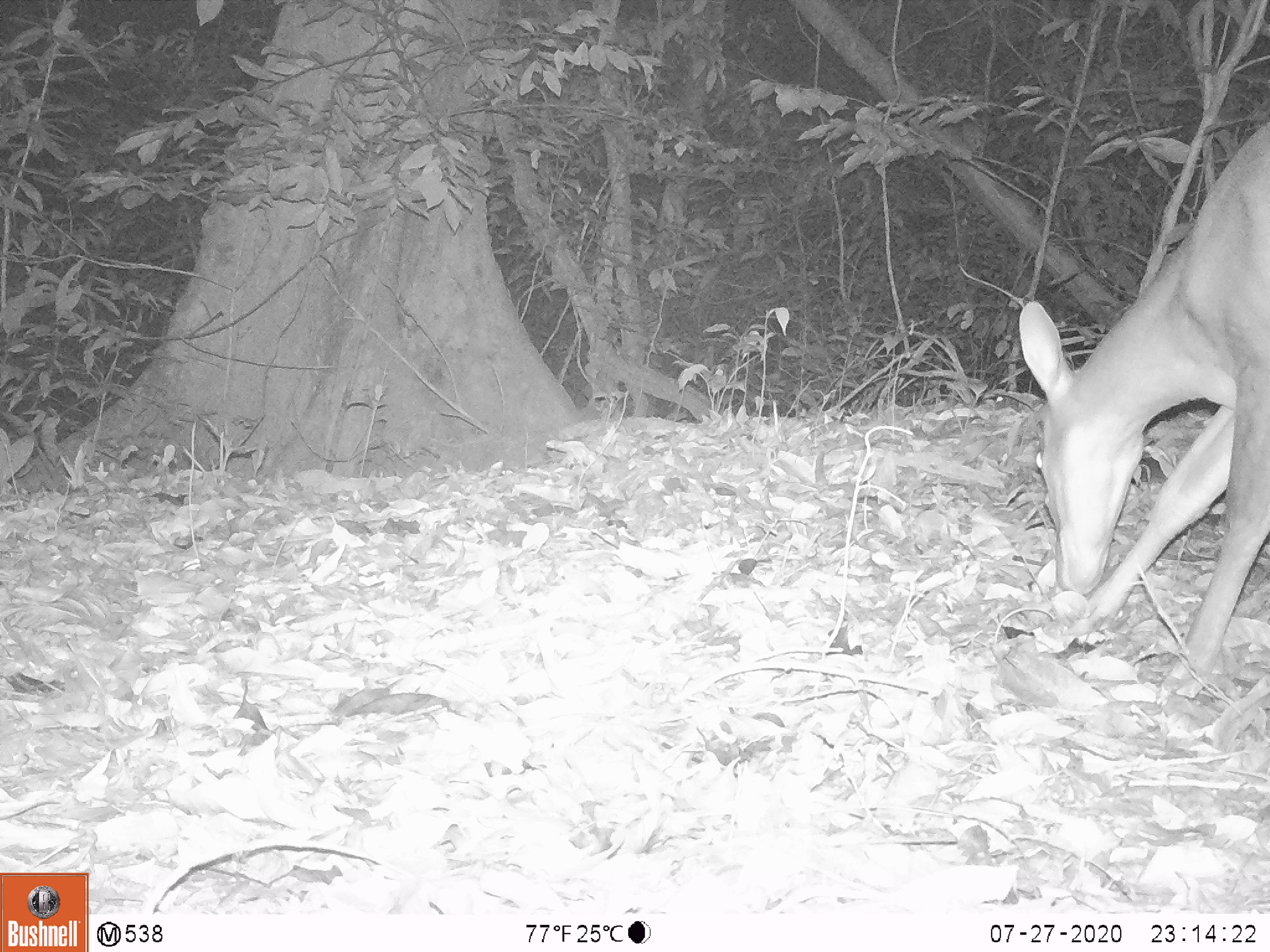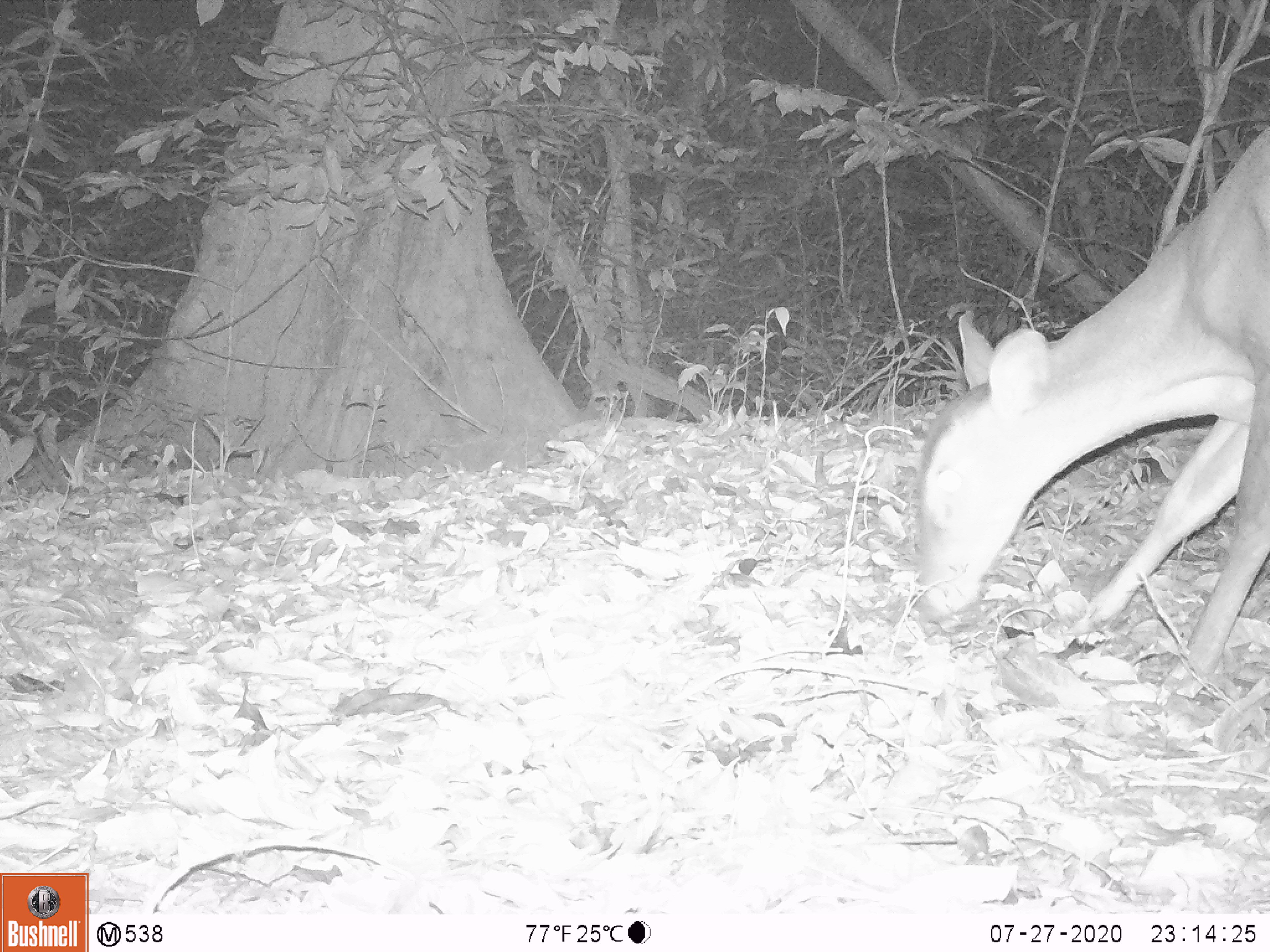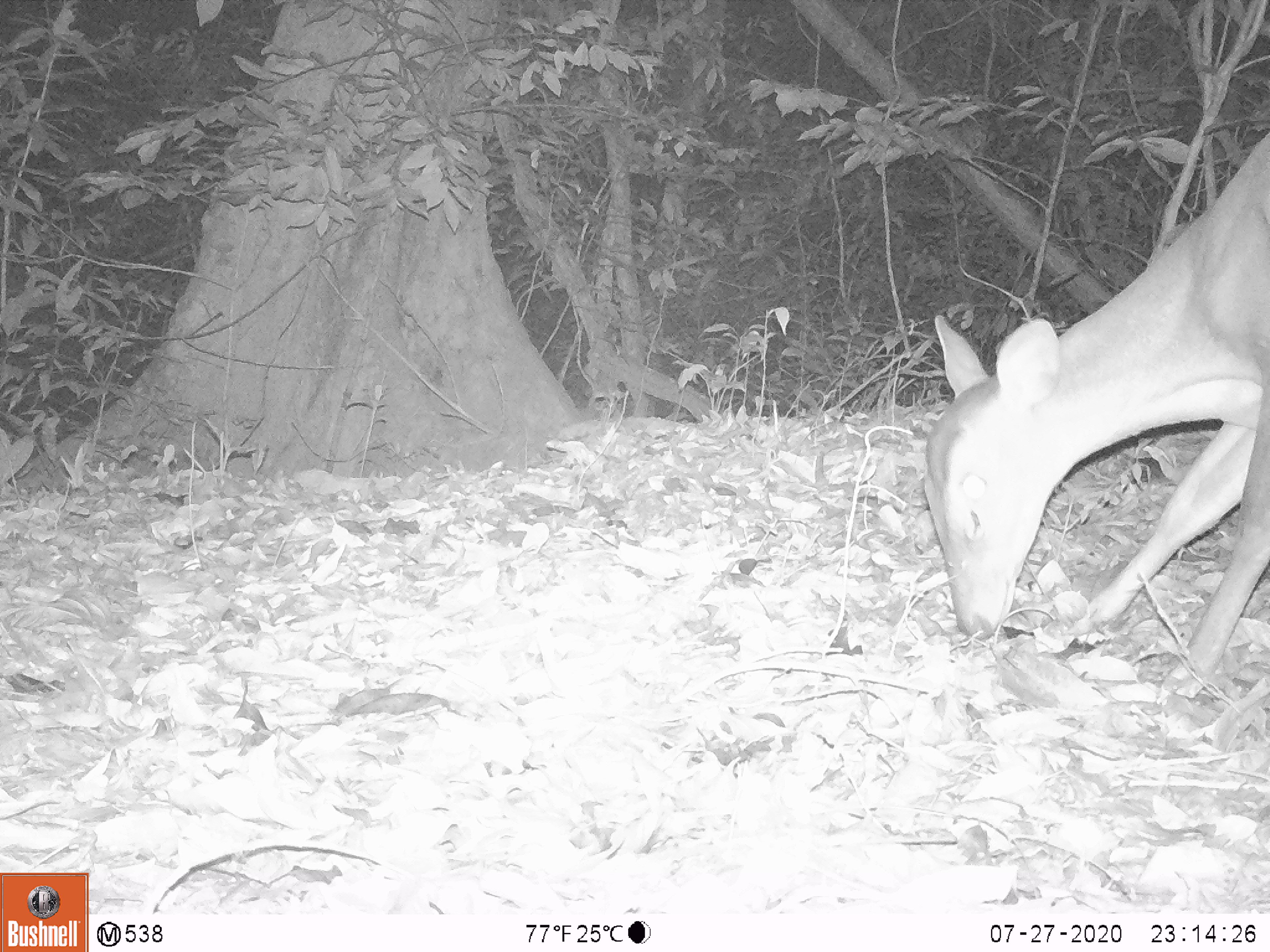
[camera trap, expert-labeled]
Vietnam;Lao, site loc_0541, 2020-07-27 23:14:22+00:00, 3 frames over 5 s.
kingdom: Animalia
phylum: Chordata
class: Mammalia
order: Artiodactyla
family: Cervidae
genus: Muntiacus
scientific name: Muntiacus vuquangensis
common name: large-antlered muntjac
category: large antlered muntjac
Large antlered muntjac (large-antlered muntjac) (Muntiacus vuquangensis). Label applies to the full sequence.